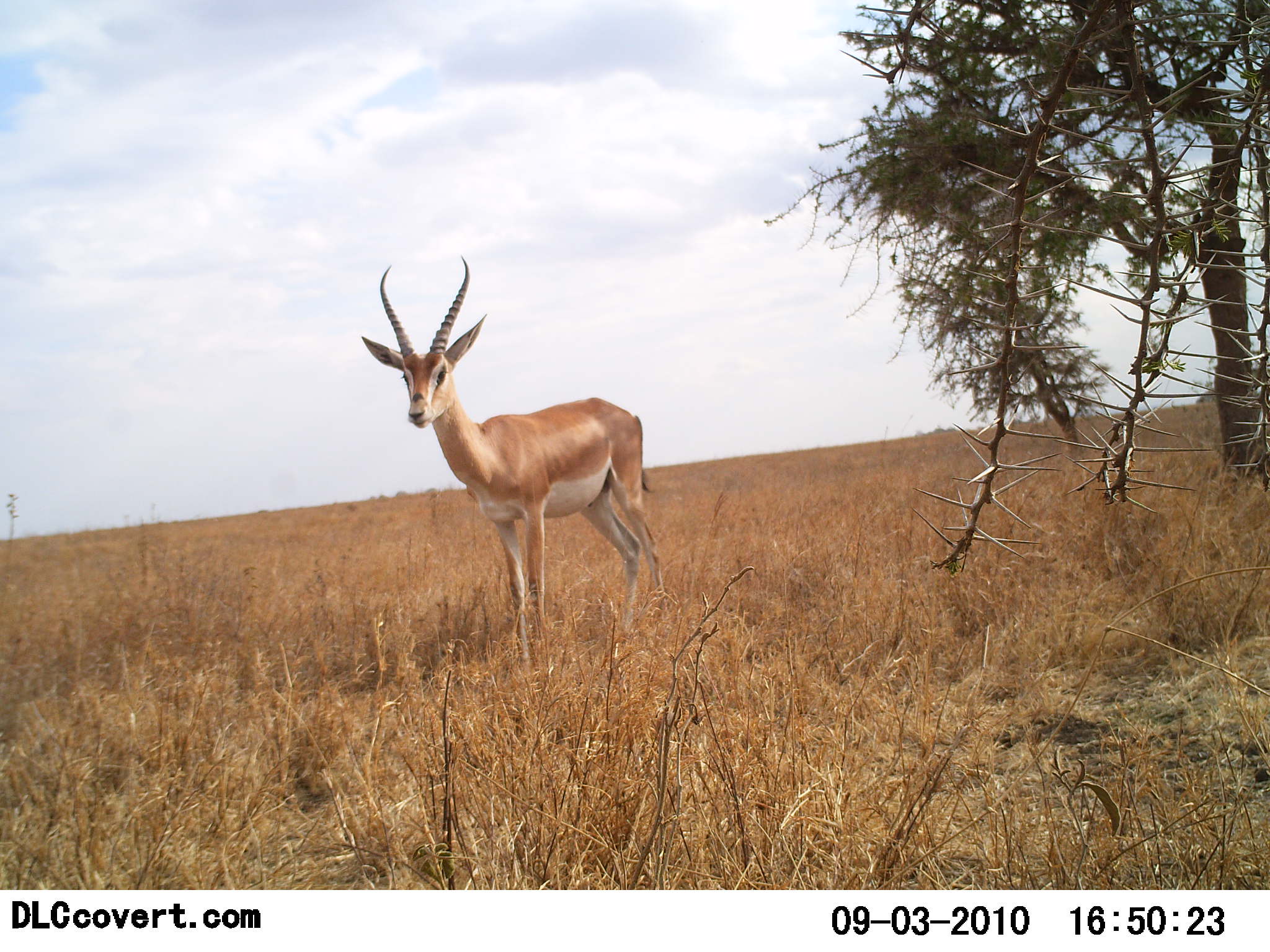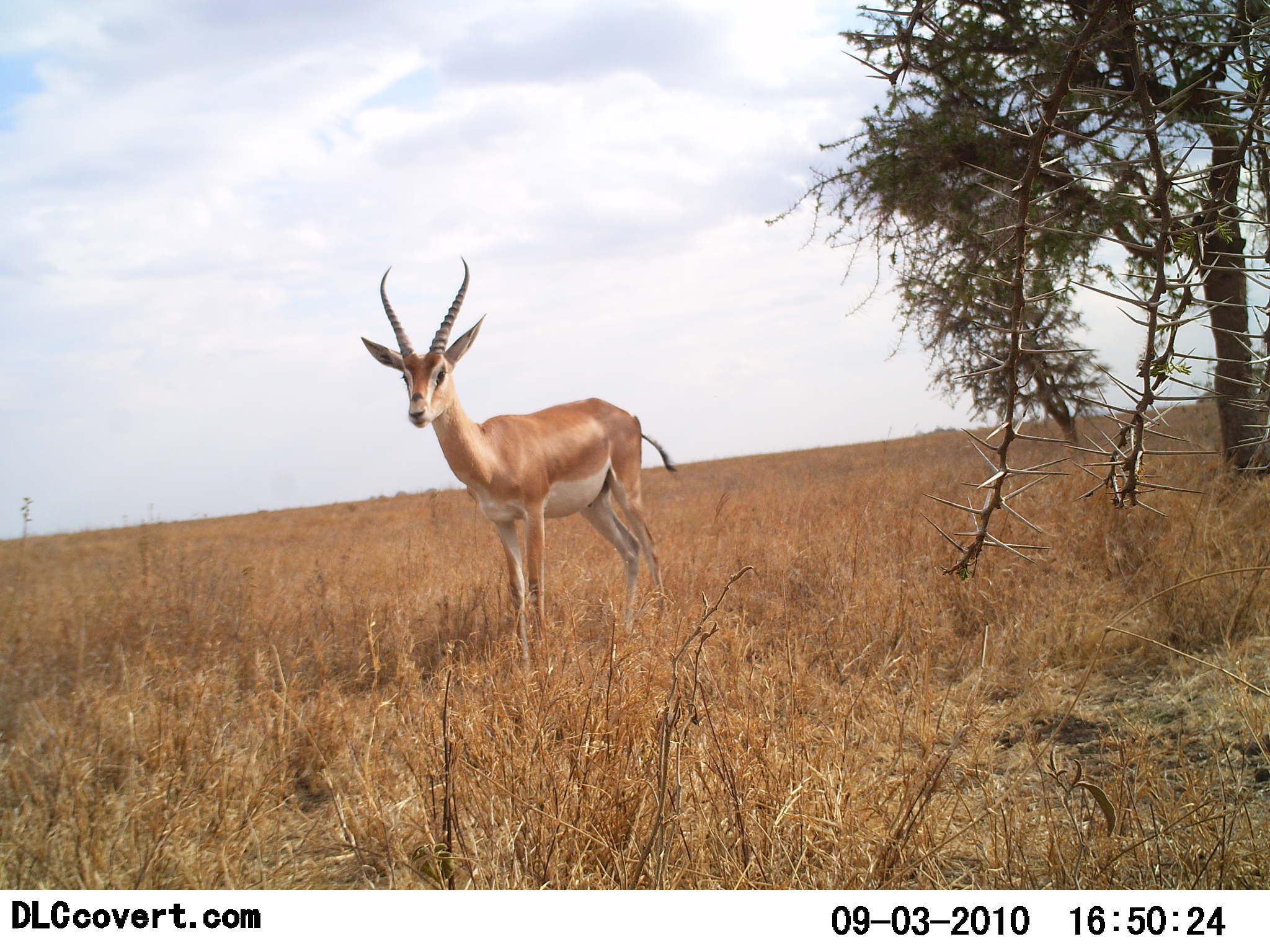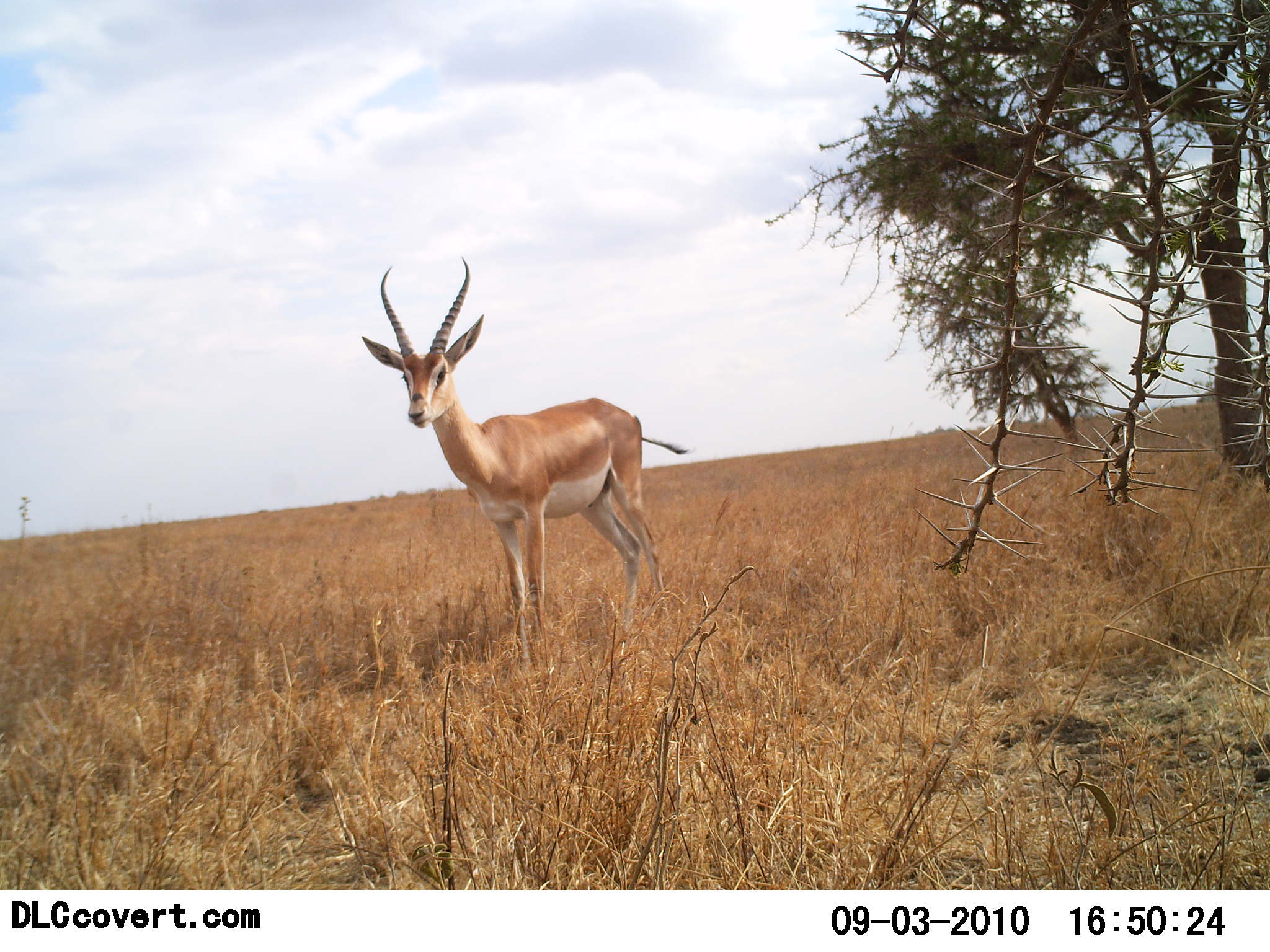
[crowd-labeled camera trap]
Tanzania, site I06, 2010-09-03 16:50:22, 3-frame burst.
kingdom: Animalia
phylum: Chordata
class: Mammalia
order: Artiodactyla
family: Bovidae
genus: Nanger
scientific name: Nanger granti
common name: grant's gazelle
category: gazellegrants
Gazellegrants (grant's gazelle) (Nanger granti), count 1. Behavior (volunteer vote fractions): standing 100%, resting 0%, moving 0%, interacting 0%. Young present (vote fraction): 0%. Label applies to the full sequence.